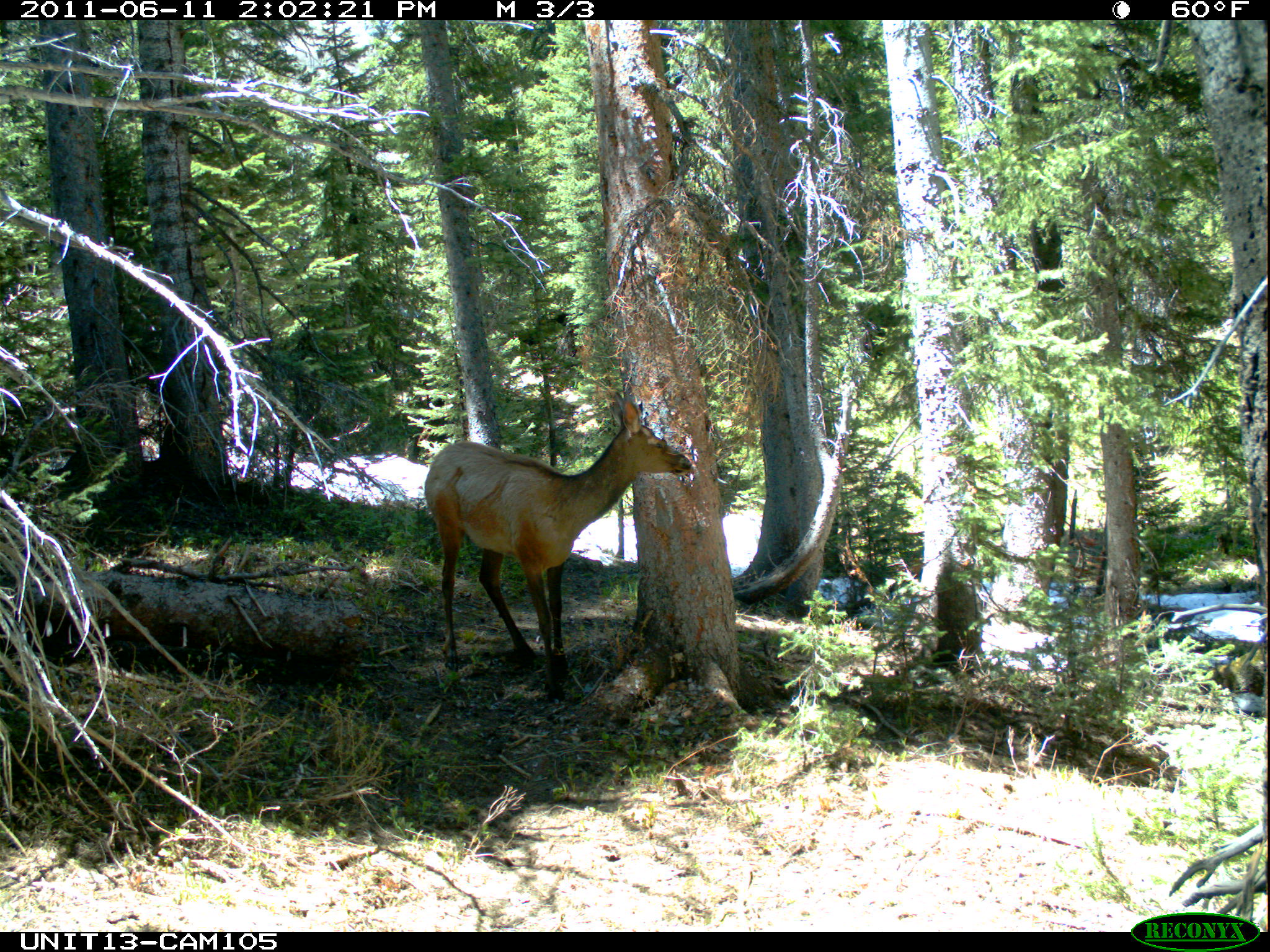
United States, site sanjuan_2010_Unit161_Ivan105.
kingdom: Animalia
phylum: Chordata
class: Mammalia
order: Artiodactyla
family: Cervidae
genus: Cervus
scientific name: Cervus elaphus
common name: red deer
Cervus elaphus (red deer).